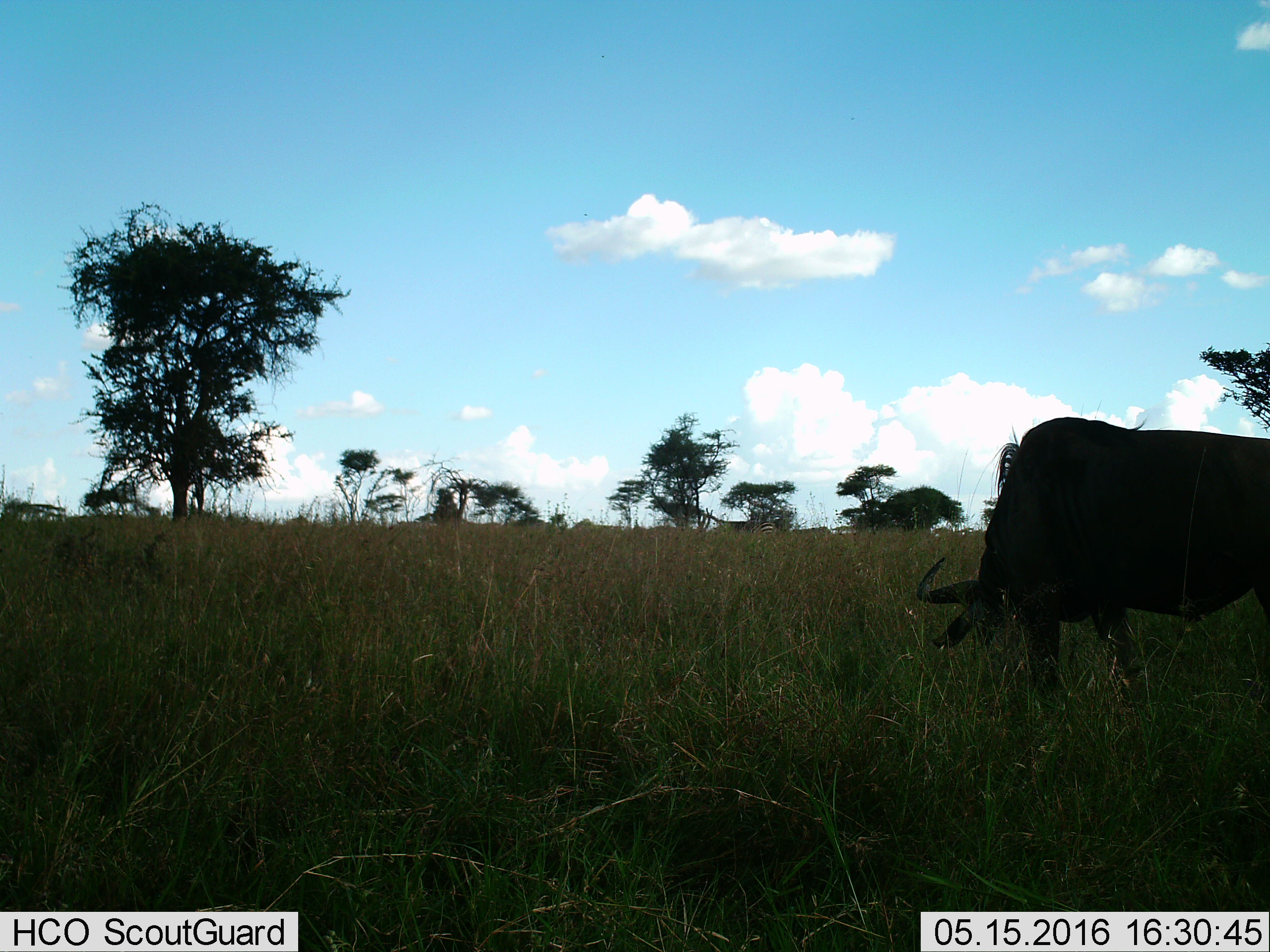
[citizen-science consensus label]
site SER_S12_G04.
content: unidentified animal